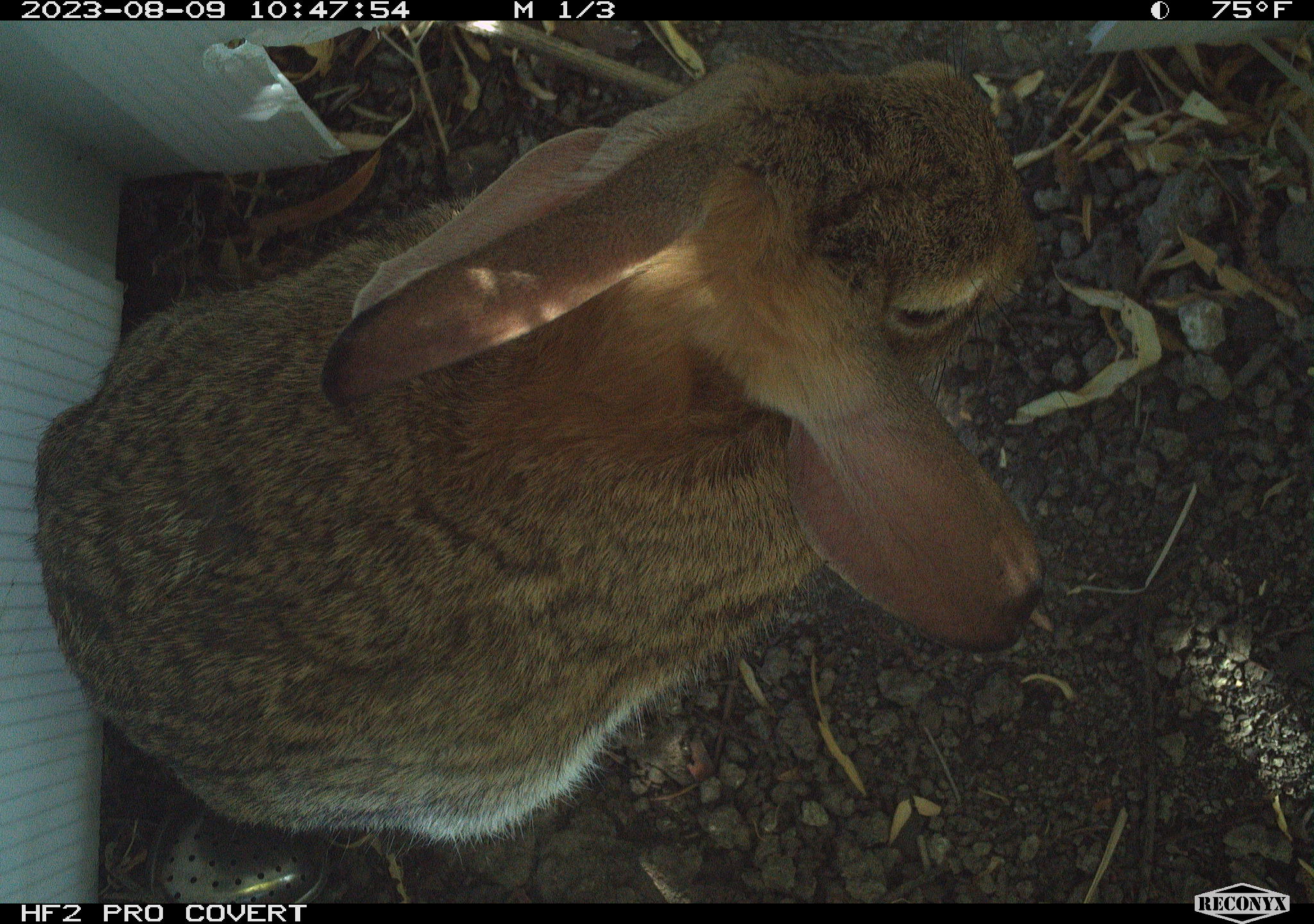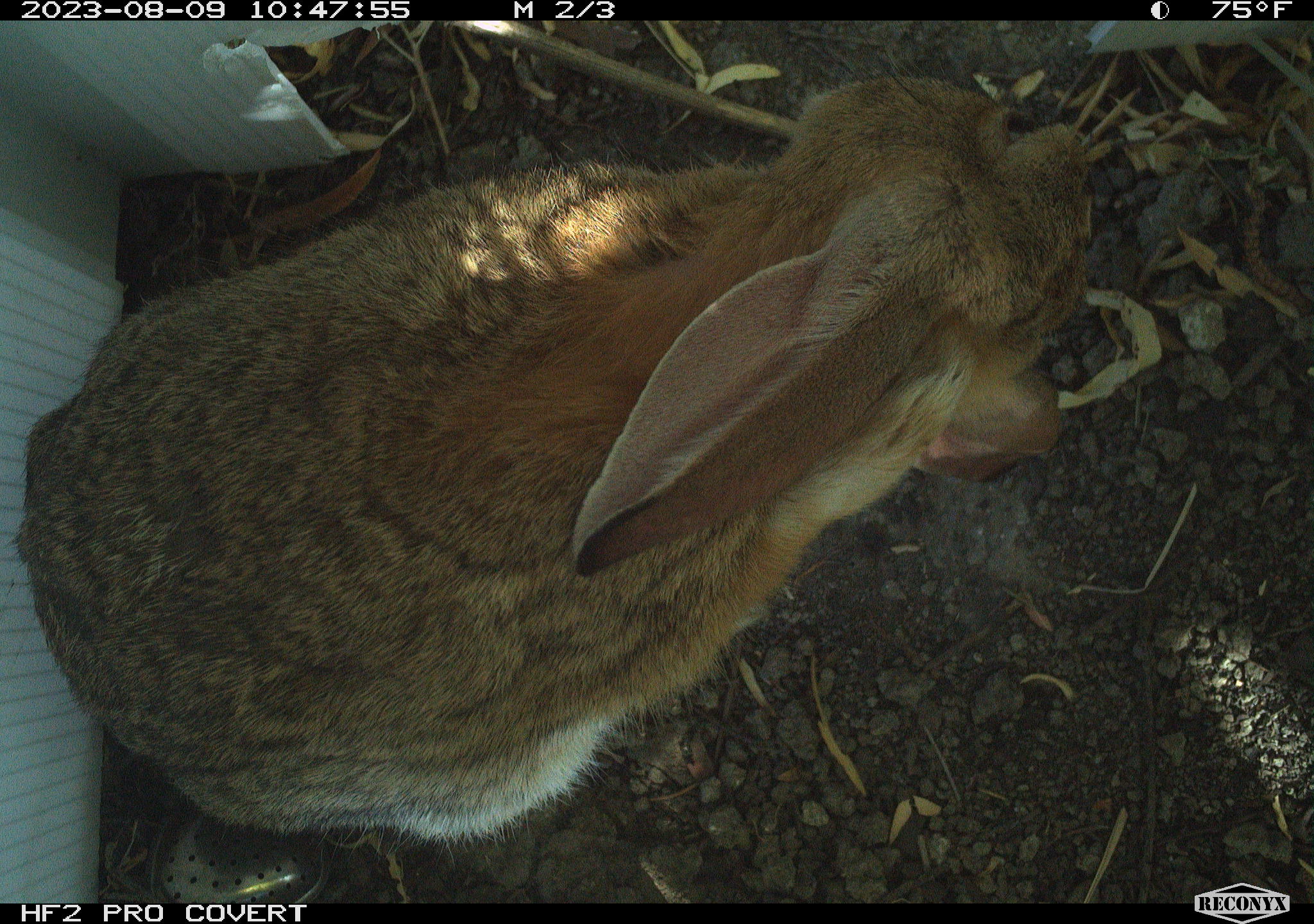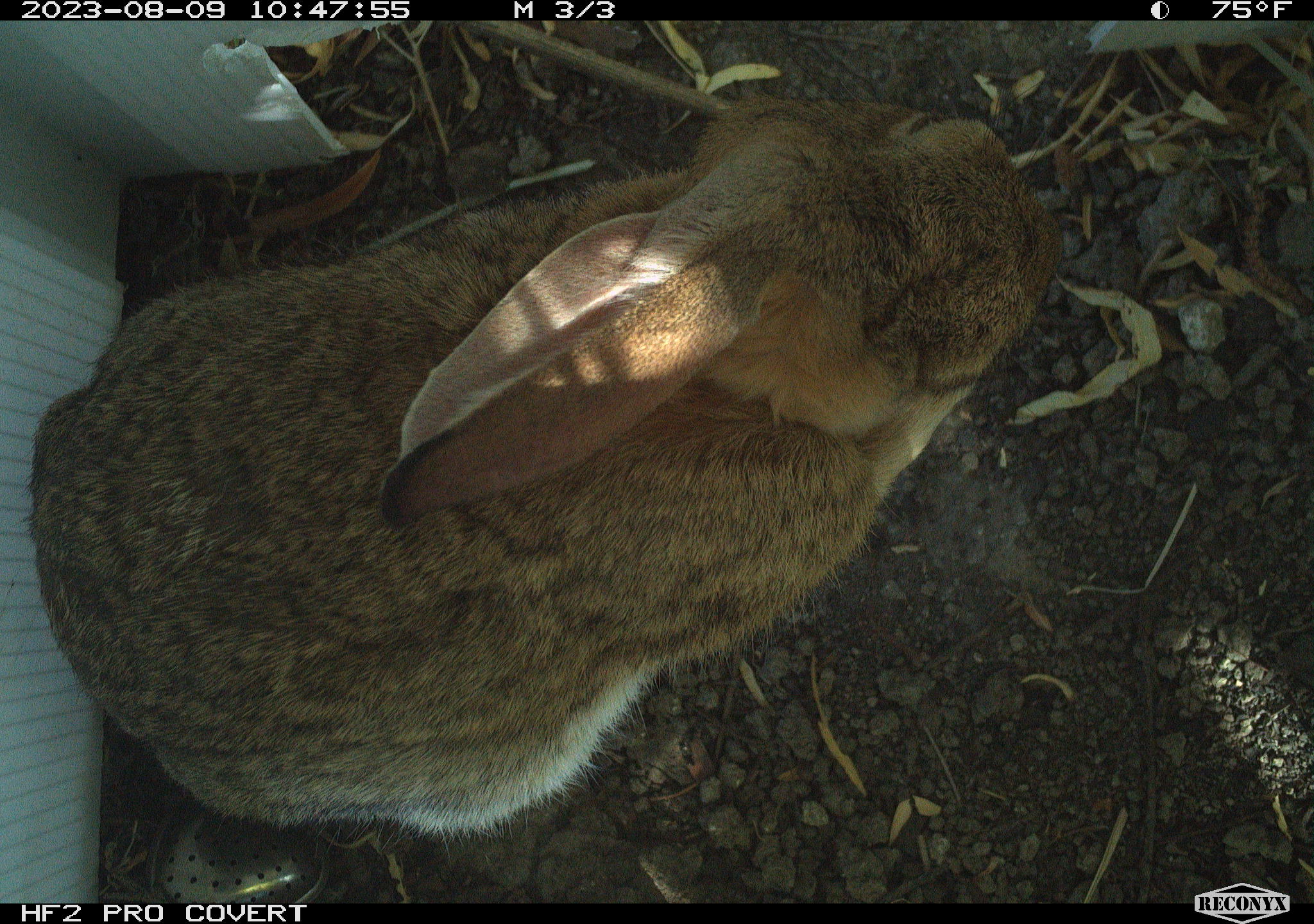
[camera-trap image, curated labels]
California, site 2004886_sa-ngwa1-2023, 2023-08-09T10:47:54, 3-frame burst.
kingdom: Animalia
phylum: Chordata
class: Mammalia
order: Lagomorpha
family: Leporidae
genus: Sylvilagus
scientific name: Sylvilagus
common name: cottontail rabbits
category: sylvilagus species